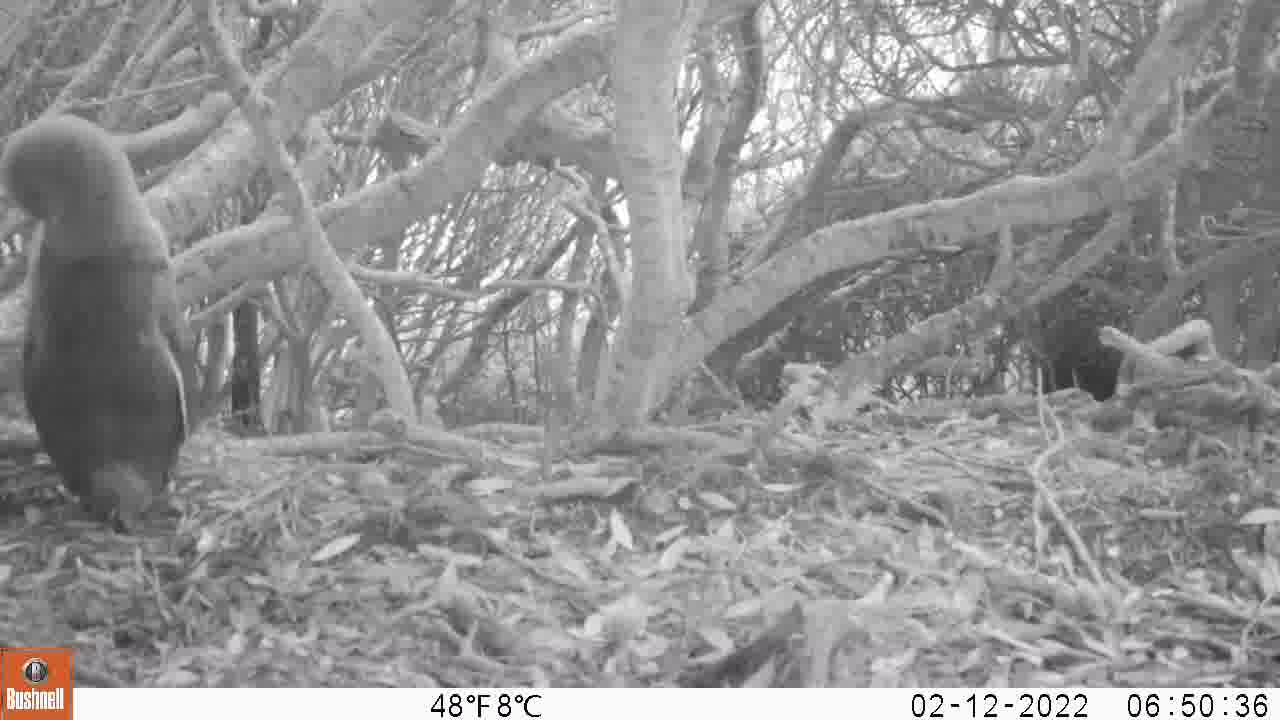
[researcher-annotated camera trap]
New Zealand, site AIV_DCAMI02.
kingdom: Animalia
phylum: Chordata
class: Aves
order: Sphenisciformes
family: Spheniscidae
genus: Megadyptes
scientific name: Megadyptes antipodes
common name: yellow-eyed penguin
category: yellow eyed penguin